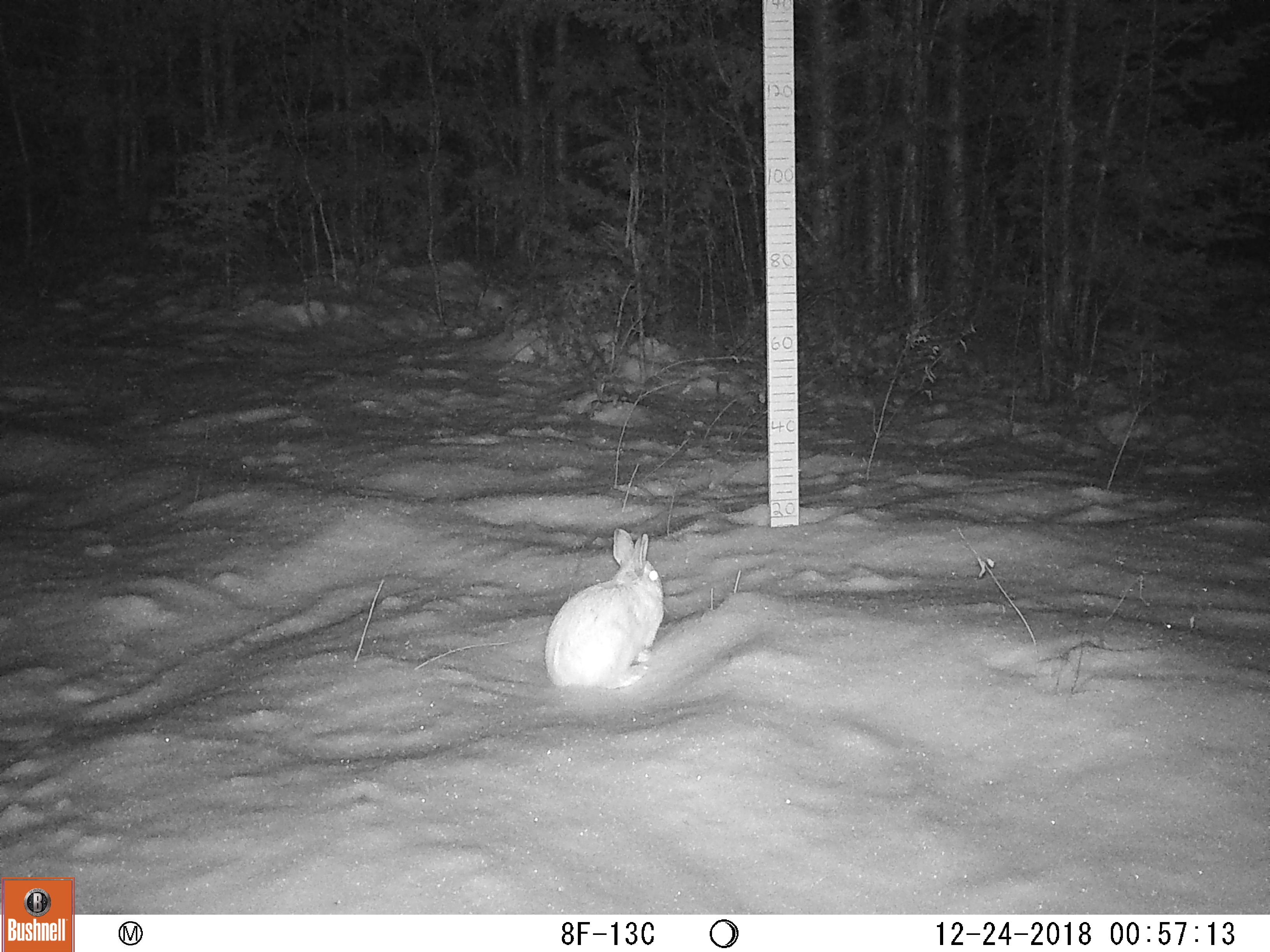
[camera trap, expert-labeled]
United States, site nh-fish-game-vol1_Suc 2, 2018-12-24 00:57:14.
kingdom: Animalia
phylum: Chordata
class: Mammalia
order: Lagomorpha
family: Leporidae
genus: Lepus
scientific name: Lepus americanus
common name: snowshoe hare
Snowshoe hare (Lepus americanus).